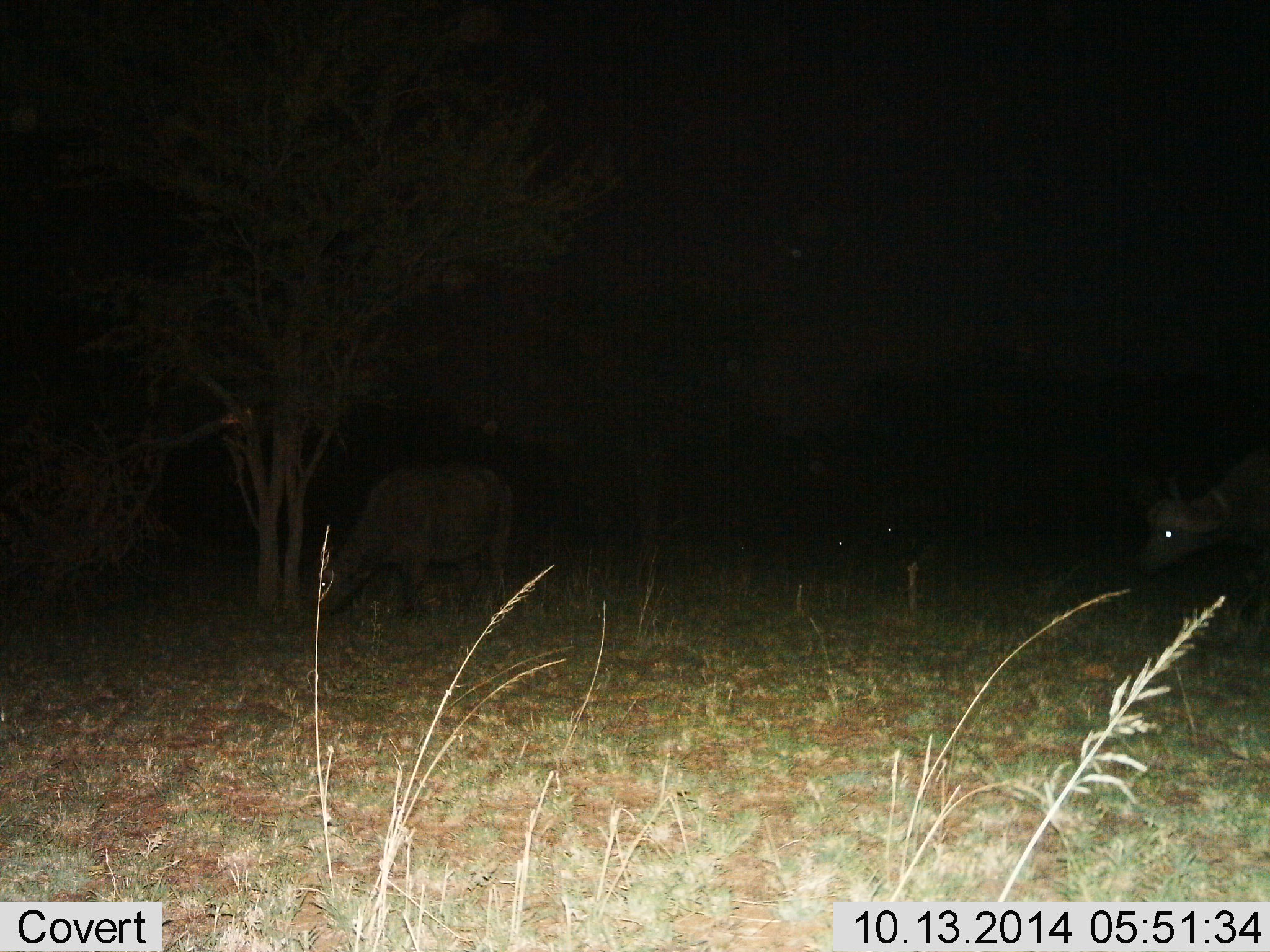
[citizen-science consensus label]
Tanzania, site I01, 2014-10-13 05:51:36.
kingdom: Animalia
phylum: Chordata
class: Mammalia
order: Artiodactyla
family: Bovidae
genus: Syncerus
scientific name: Syncerus caffer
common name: cape buffalo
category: buffalo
Buffalo (cape buffalo) (Syncerus caffer), count 3. Behavior (volunteer vote fractions): standing 40%, resting 0%, moving 50%, interacting 0%. Young present (vote fraction): 0%. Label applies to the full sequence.